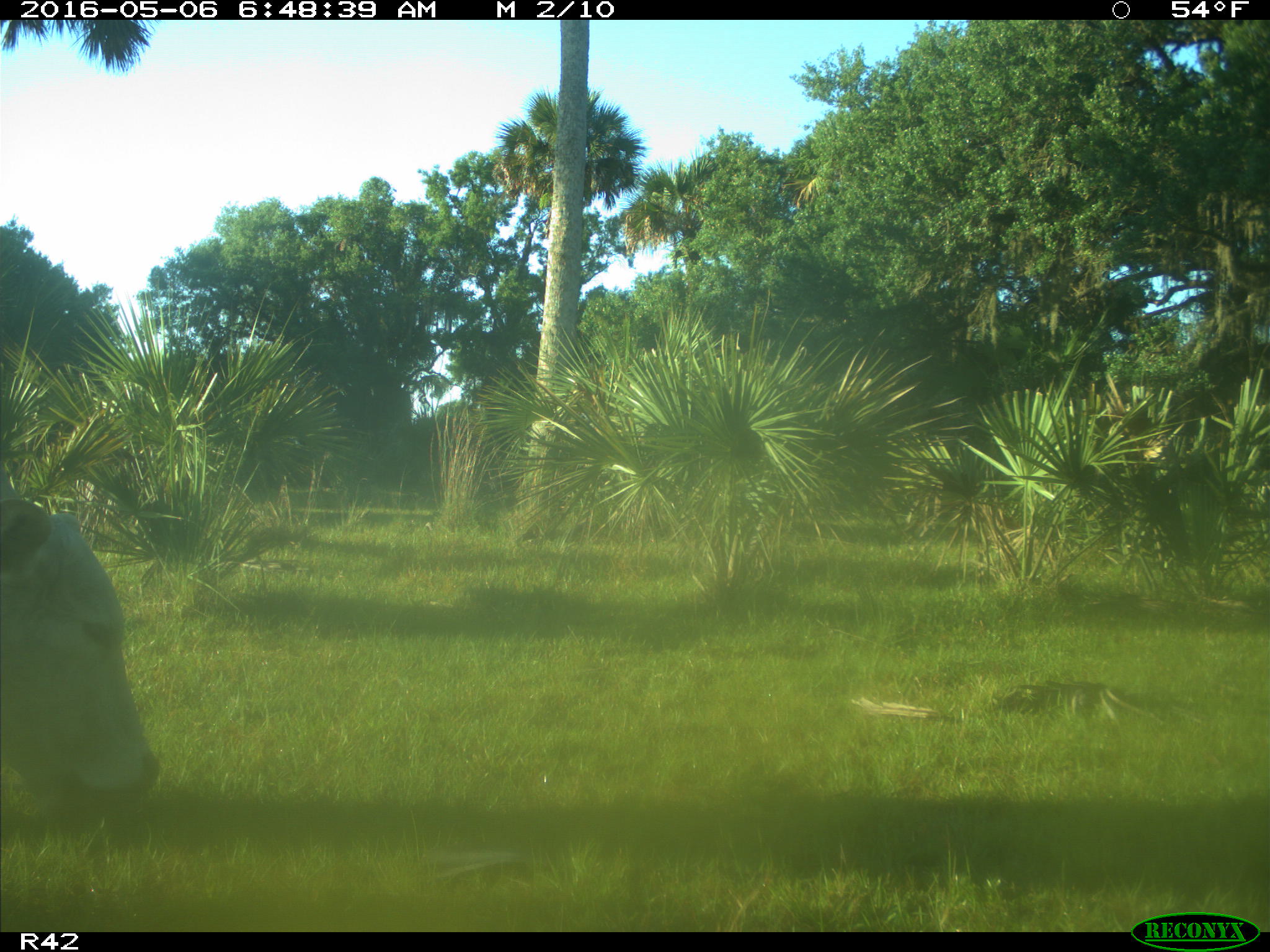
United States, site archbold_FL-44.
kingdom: Animalia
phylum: Chordata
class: Mammalia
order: Artiodactyla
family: Bovidae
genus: Bos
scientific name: Bos taurus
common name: domestic cow